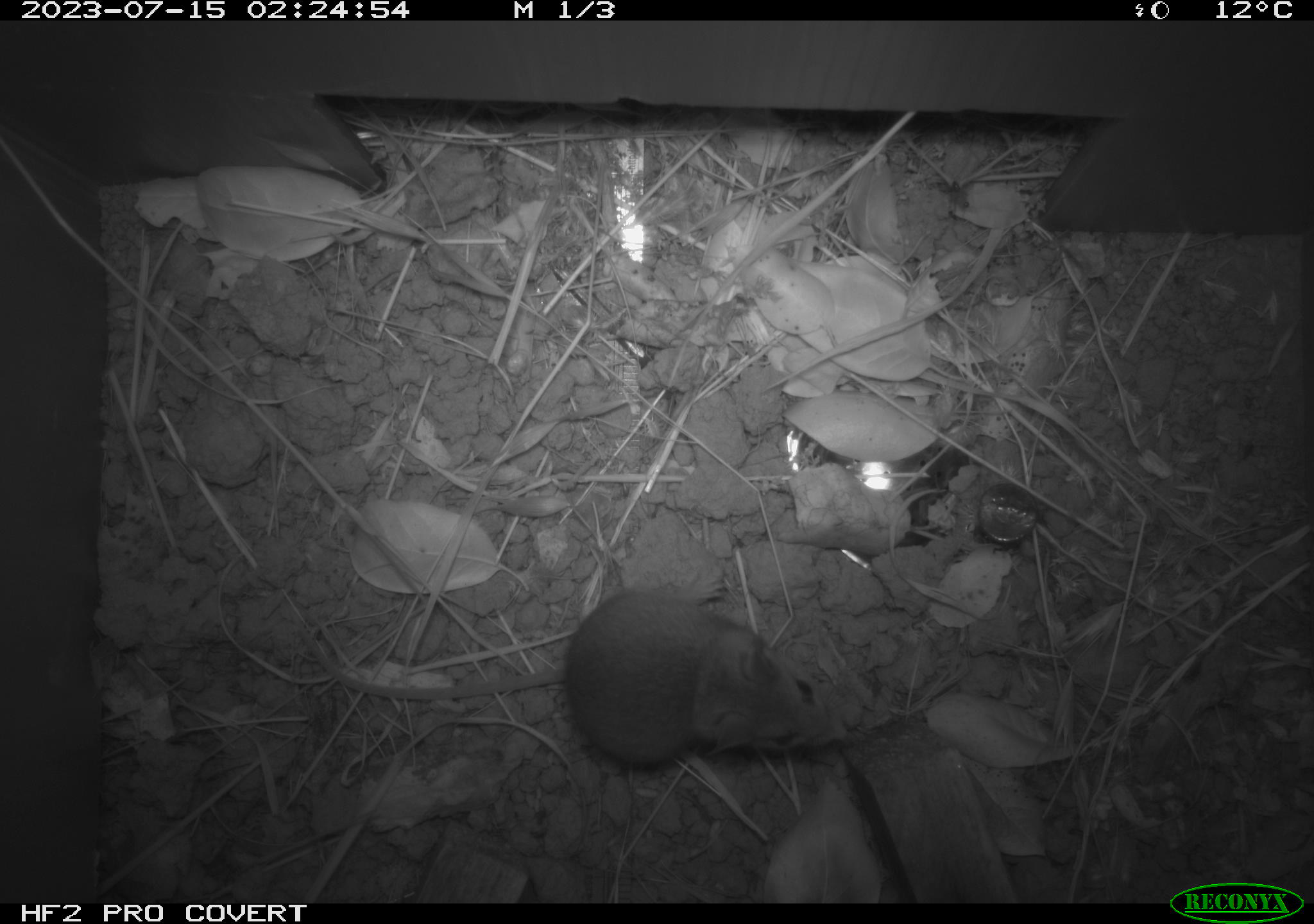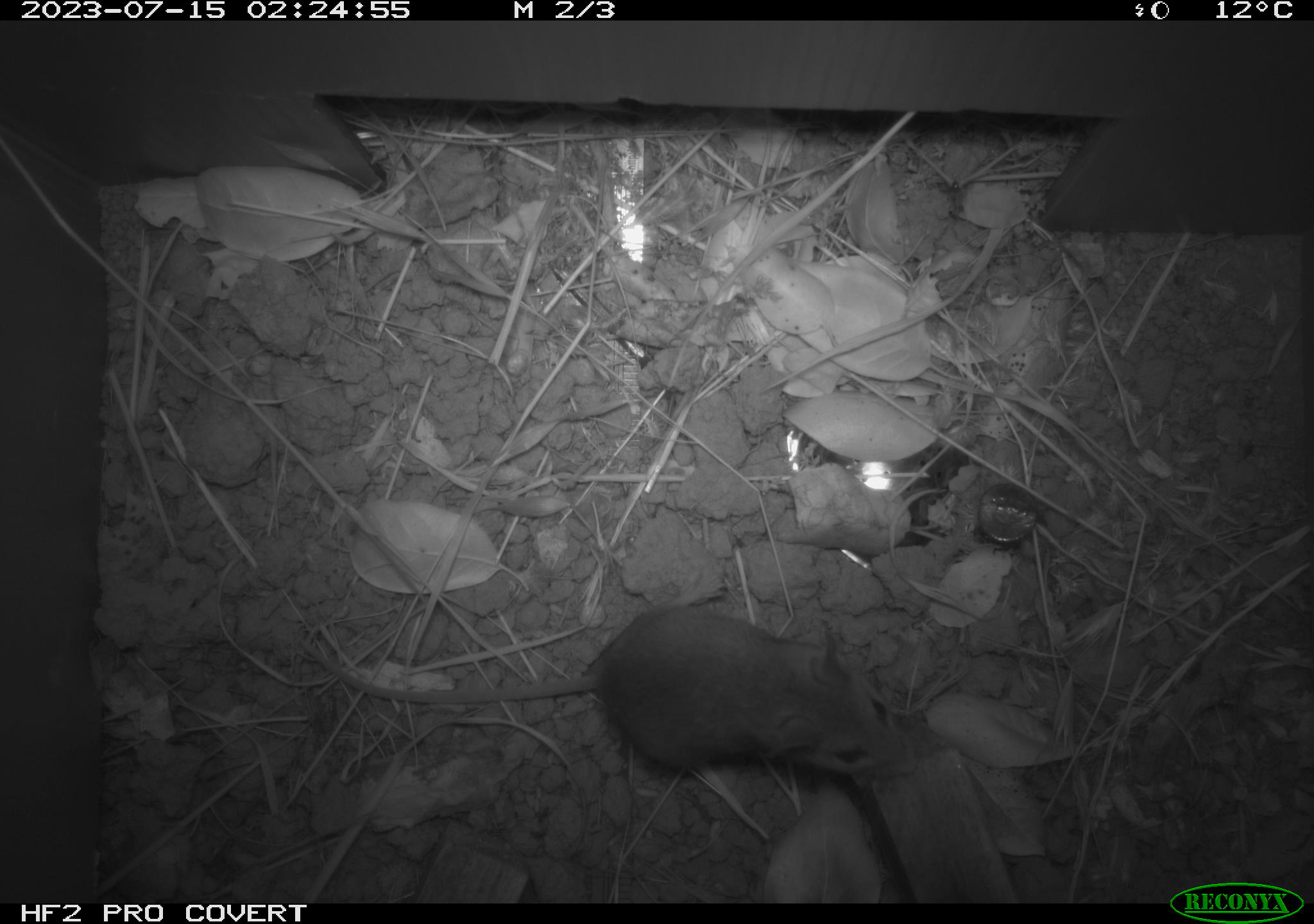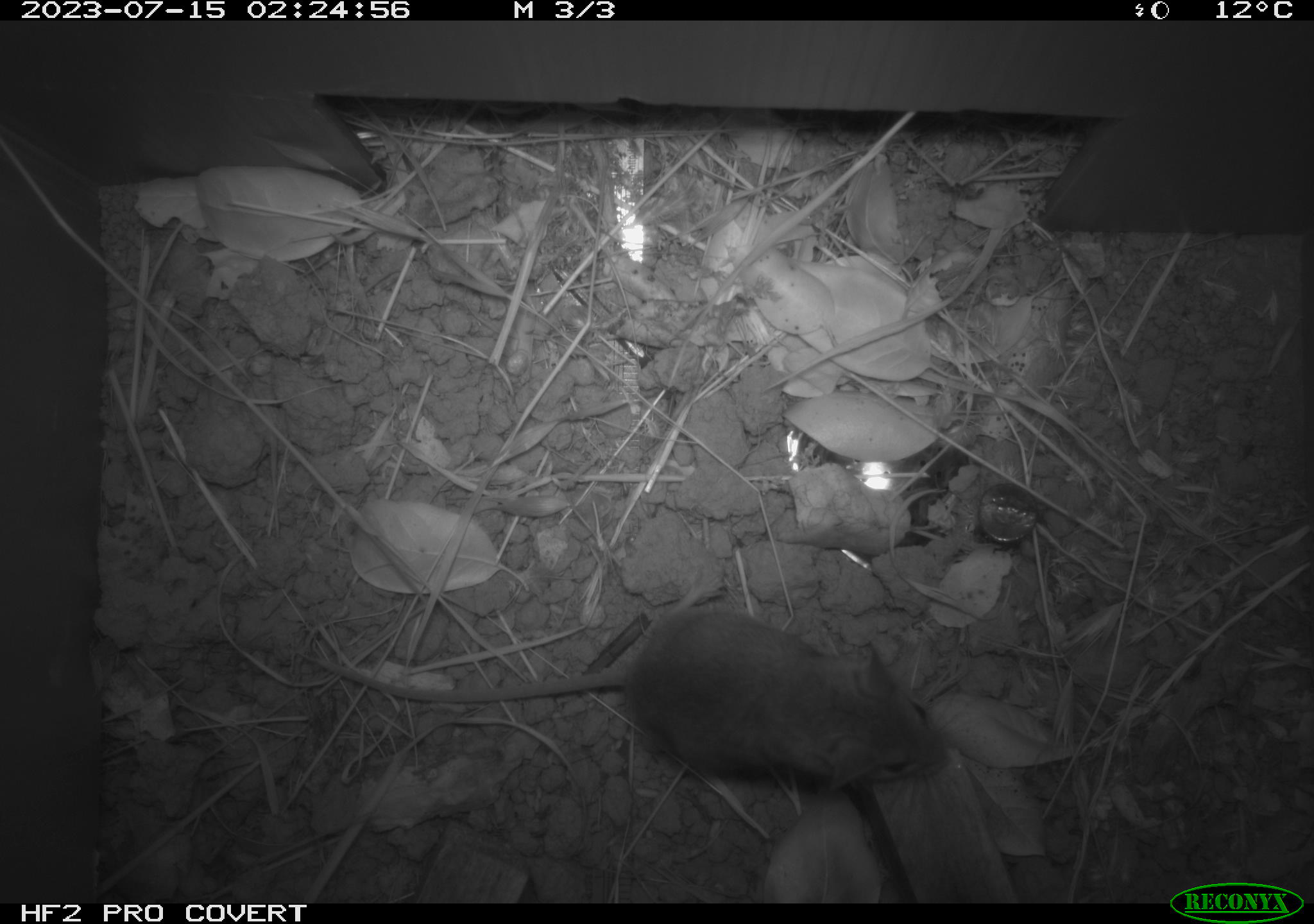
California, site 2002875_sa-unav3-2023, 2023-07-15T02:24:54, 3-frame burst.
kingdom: Animalia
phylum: Chordata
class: Mammalia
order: Rodentia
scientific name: Rodentia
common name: mouse species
Mouse species (Rodentia).